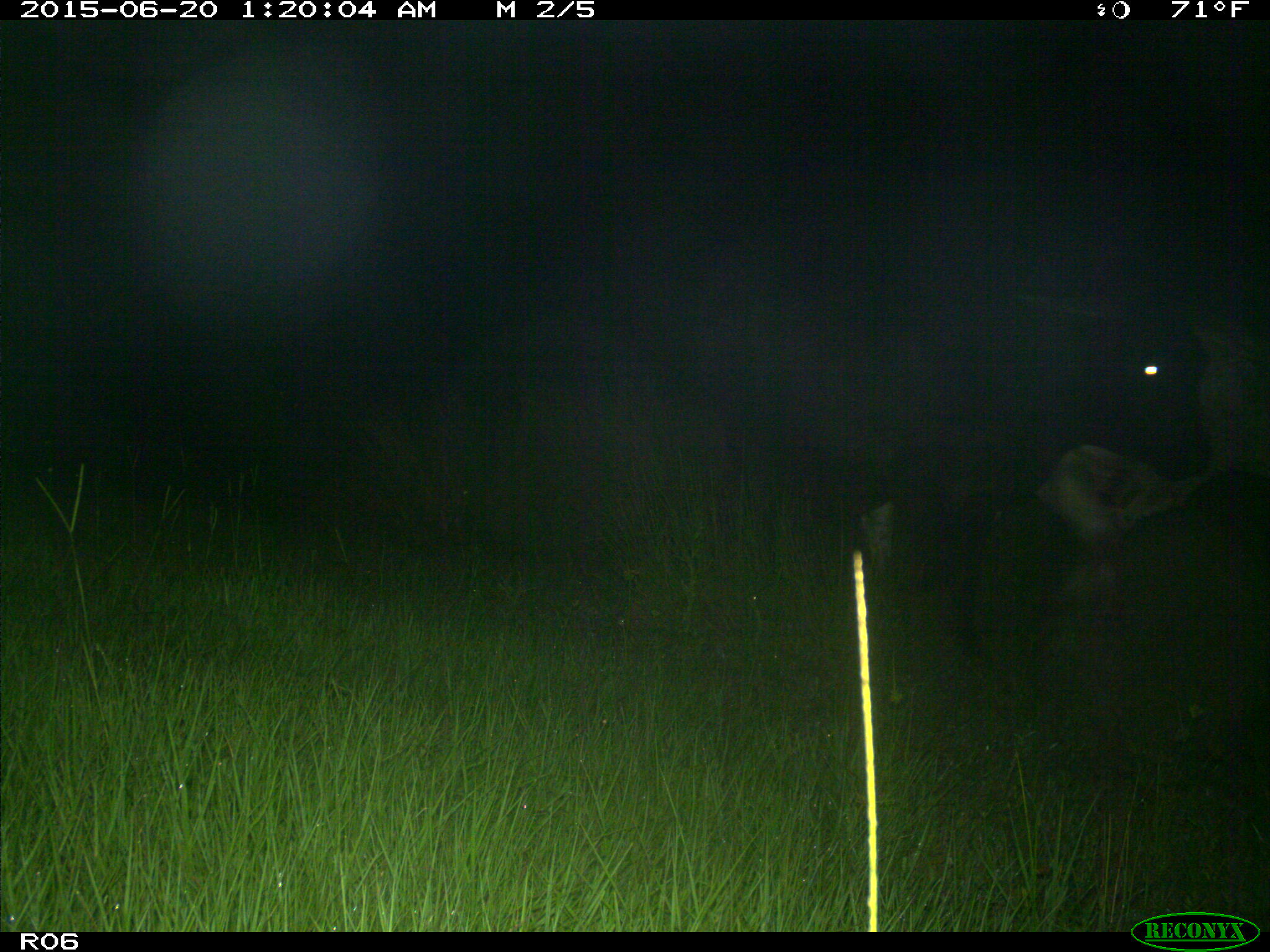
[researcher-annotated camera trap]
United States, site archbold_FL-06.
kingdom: Animalia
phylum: Chordata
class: Mammalia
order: Artiodactyla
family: Bovidae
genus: Bos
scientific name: Bos taurus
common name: domestic cow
Bos taurus (domestic cow).